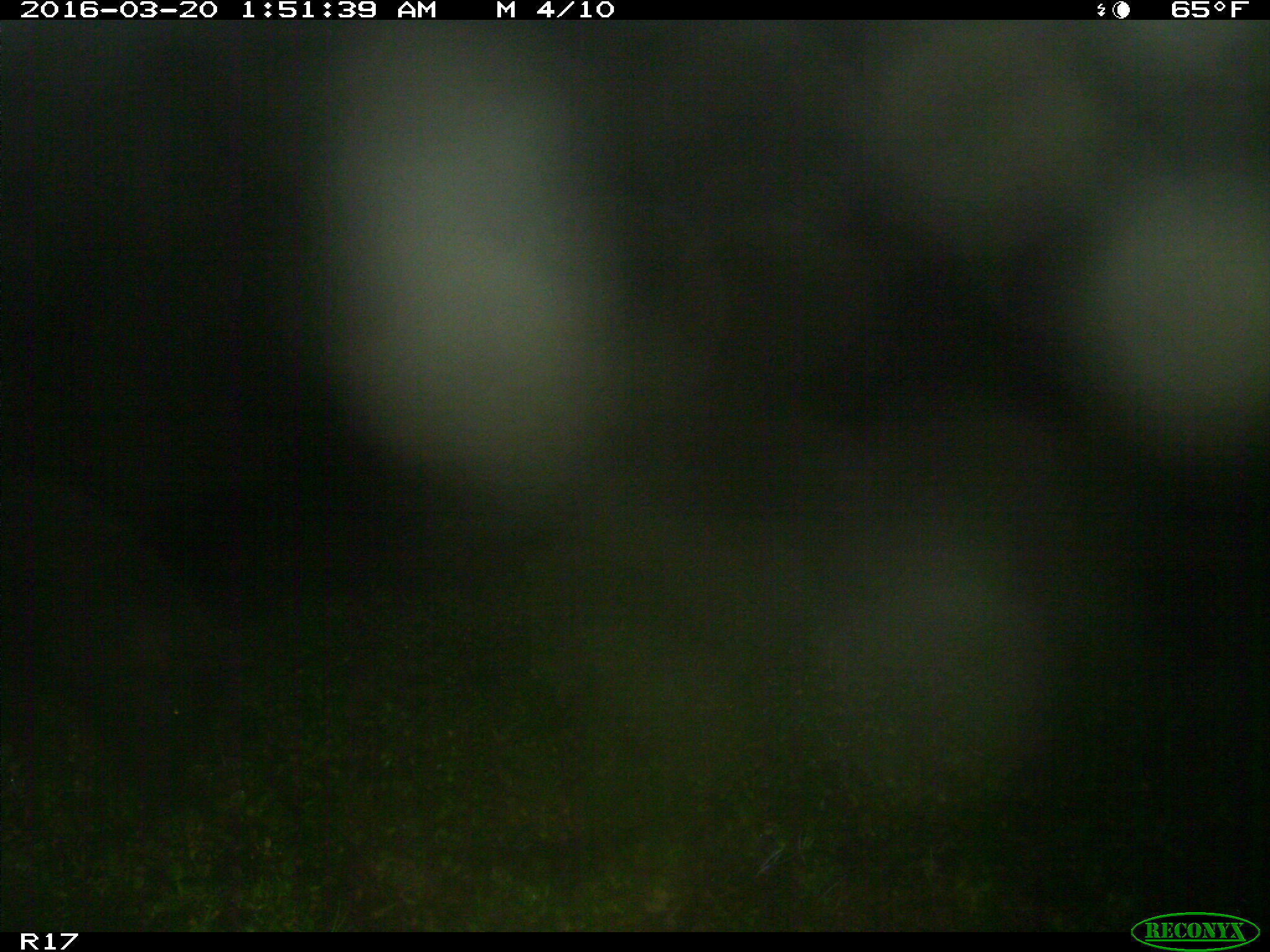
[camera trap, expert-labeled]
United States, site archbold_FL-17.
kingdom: Animalia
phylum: Chordata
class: Mammalia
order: Artiodactyla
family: Suidae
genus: Sus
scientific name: Sus scrofa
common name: wild boar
Sus scrofa (wild boar).